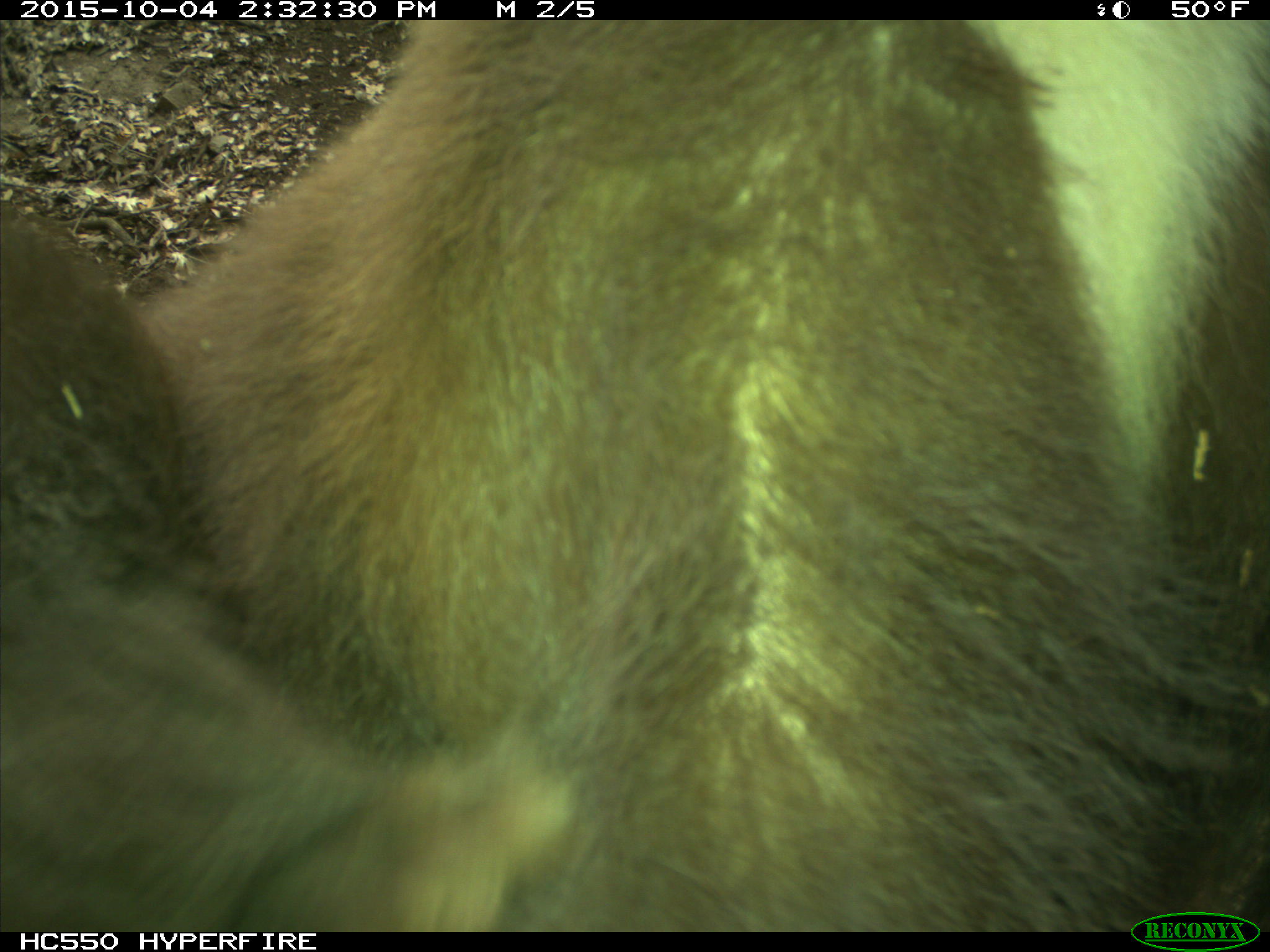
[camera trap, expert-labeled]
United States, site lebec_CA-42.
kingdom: Animalia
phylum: Chordata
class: Mammalia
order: Carnivora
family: Ursidae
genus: Ursus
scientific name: Ursus americanus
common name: american black bear